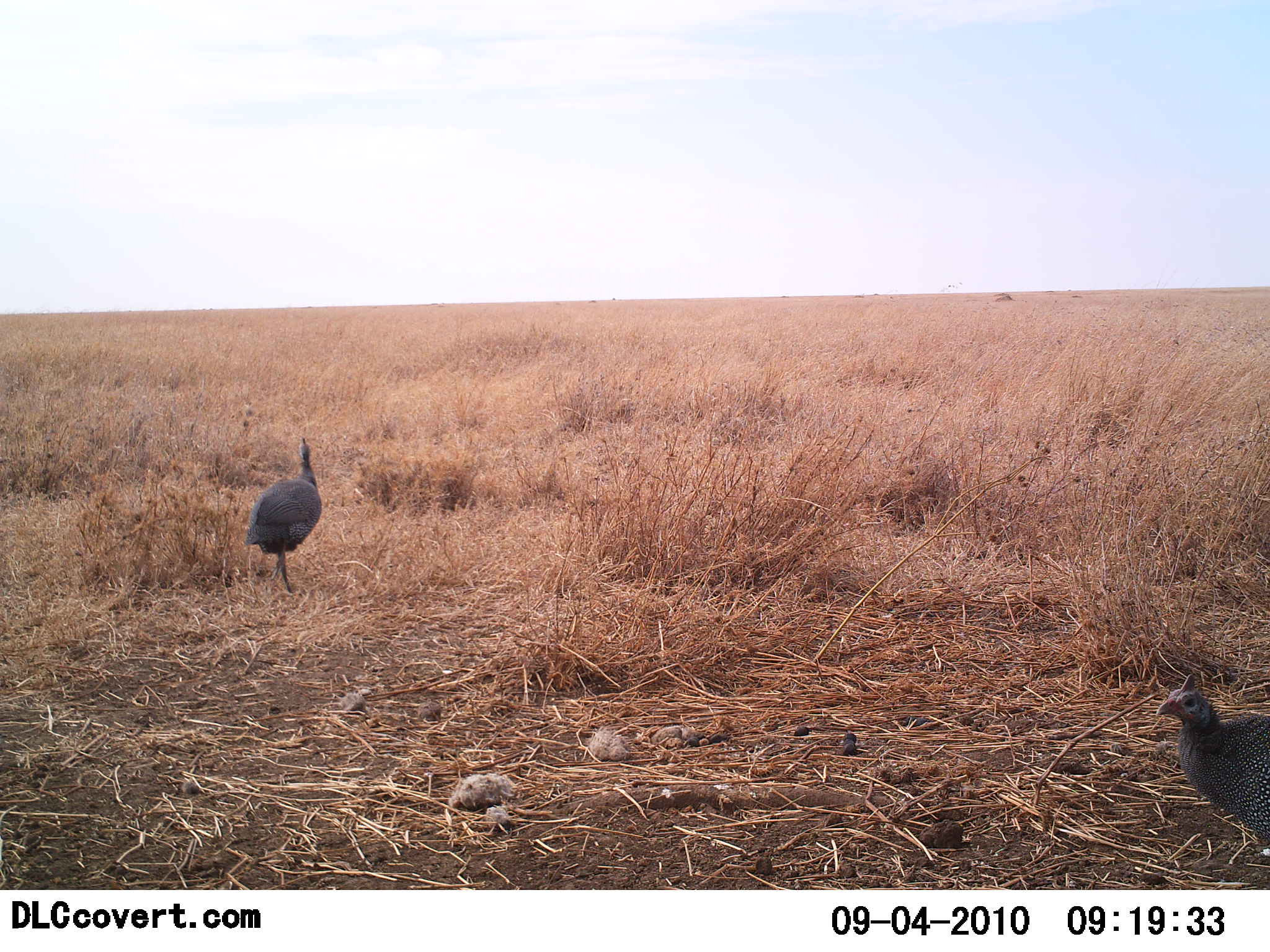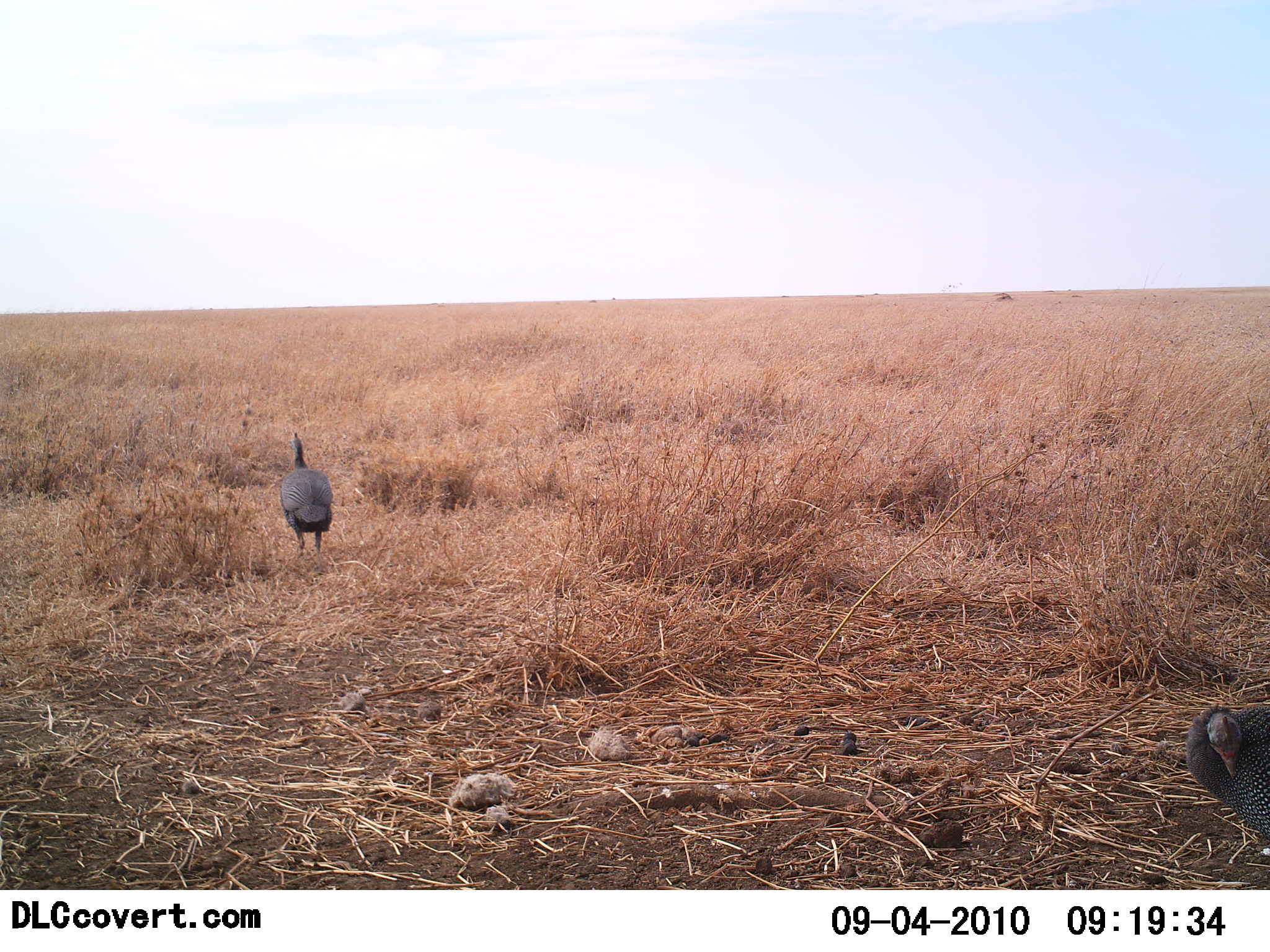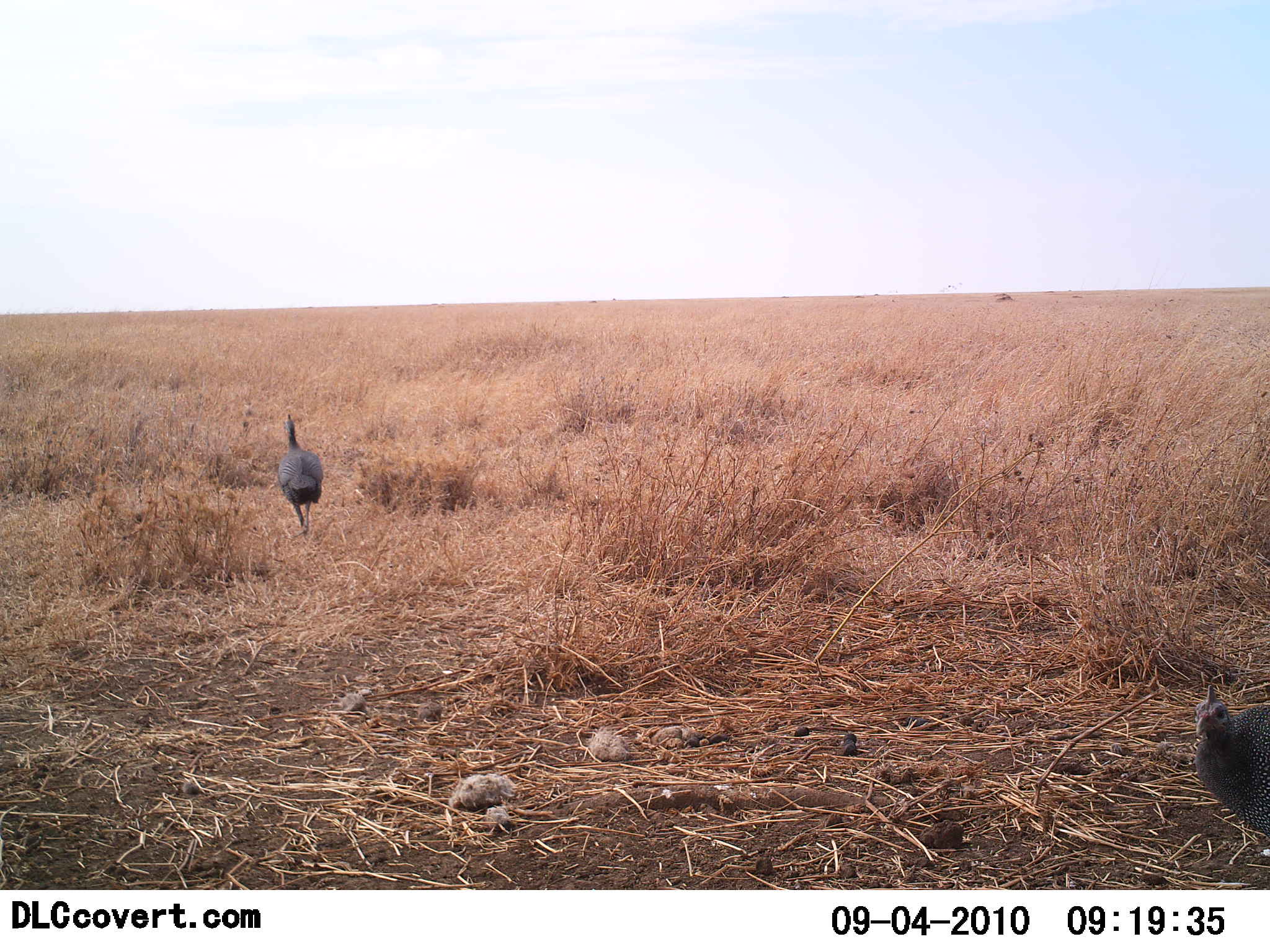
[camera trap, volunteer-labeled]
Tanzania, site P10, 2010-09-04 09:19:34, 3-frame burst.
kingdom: Animalia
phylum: Chordata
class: Aves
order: Galliformes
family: Numididae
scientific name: Numididae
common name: guinea fowl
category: guineafowl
Guineafowl (guinea fowl) (Numididae), count 2. Behavior (volunteer vote fractions): standing 58%, resting 0%, moving 58%, interacting 0%. Young present (vote fraction): 0%. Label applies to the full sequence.